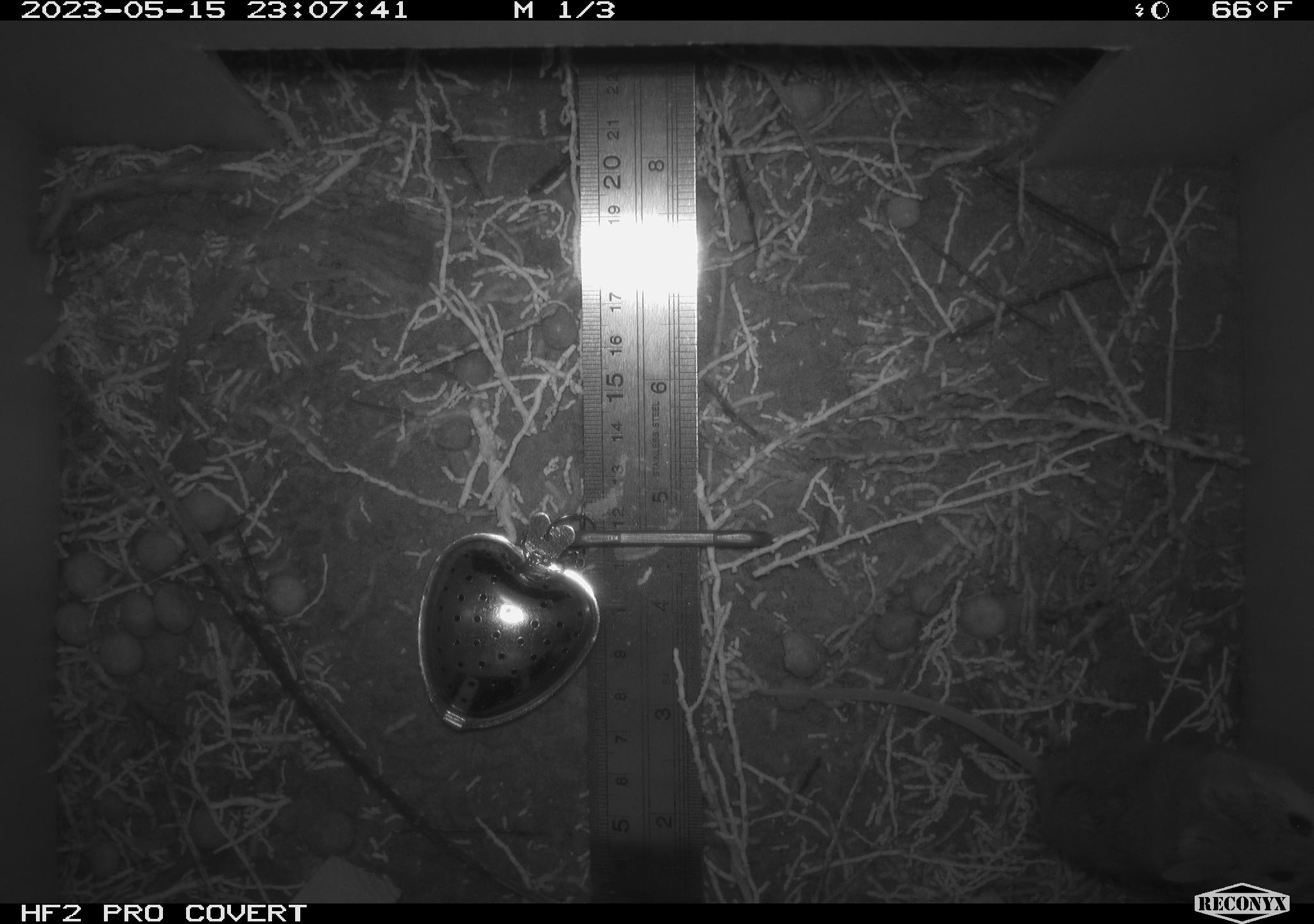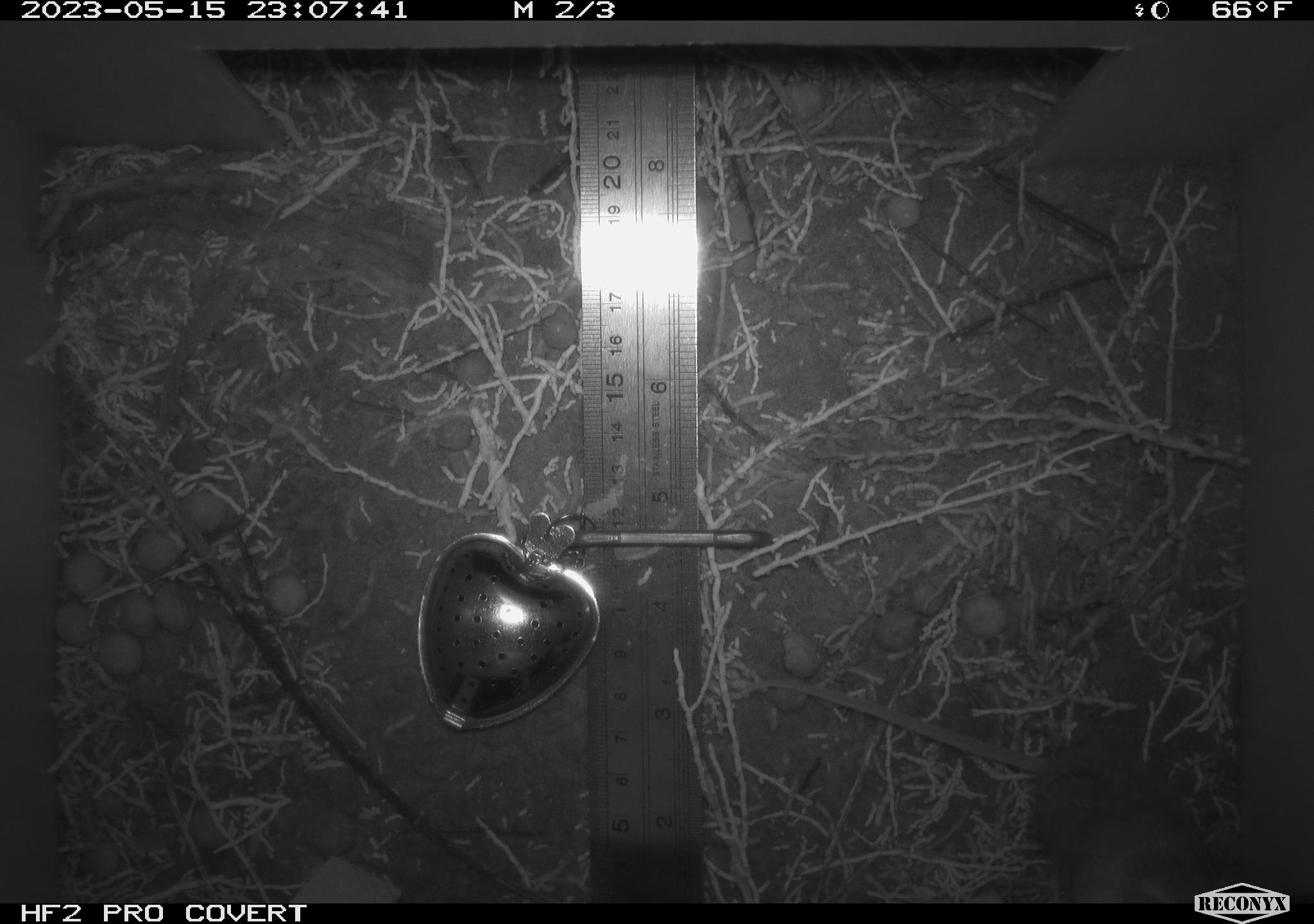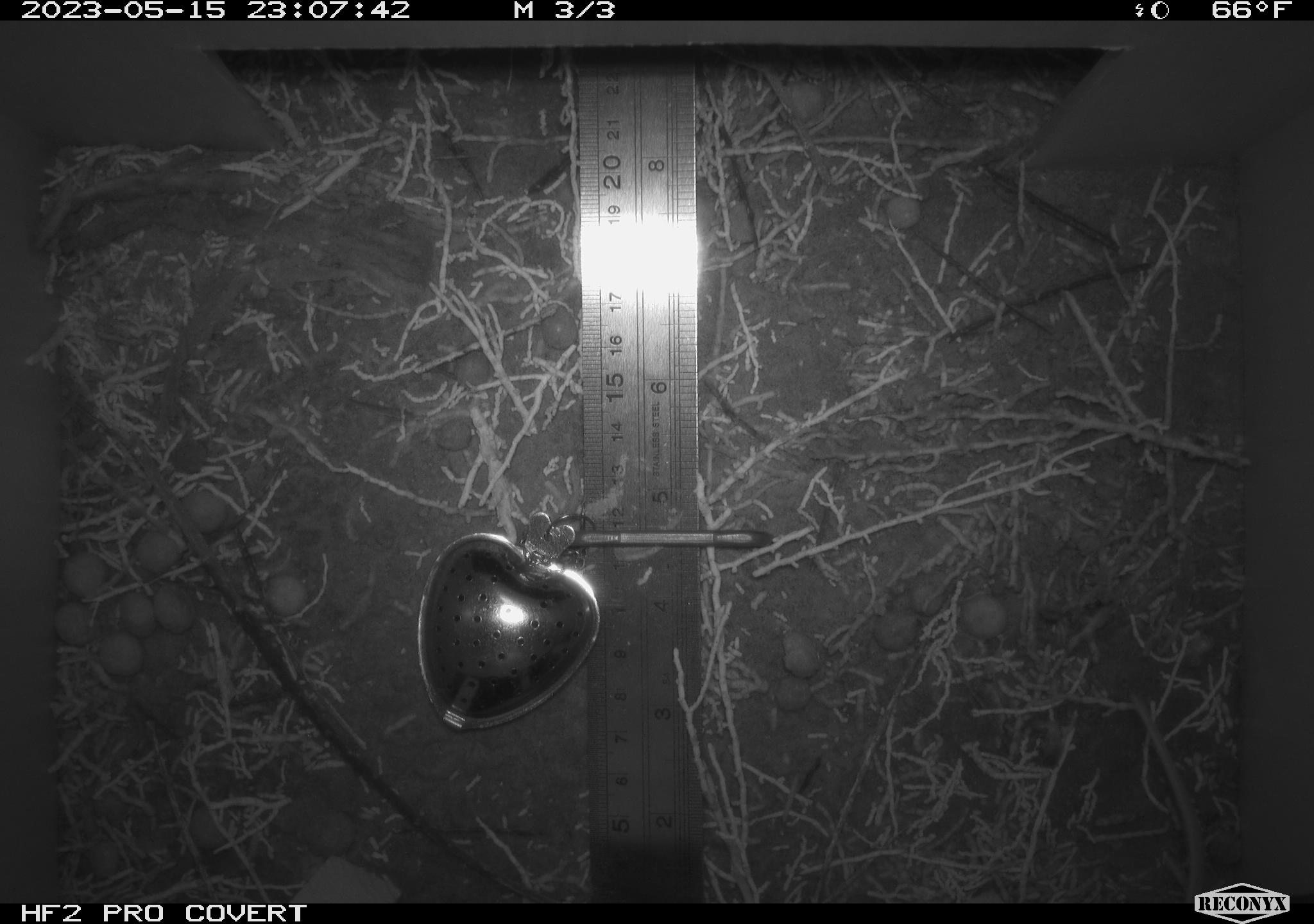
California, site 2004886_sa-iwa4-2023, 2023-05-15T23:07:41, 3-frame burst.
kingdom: Animalia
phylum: Chordata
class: Mammalia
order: Rodentia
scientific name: Rodentia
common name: mouse species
Mouse species (Rodentia).